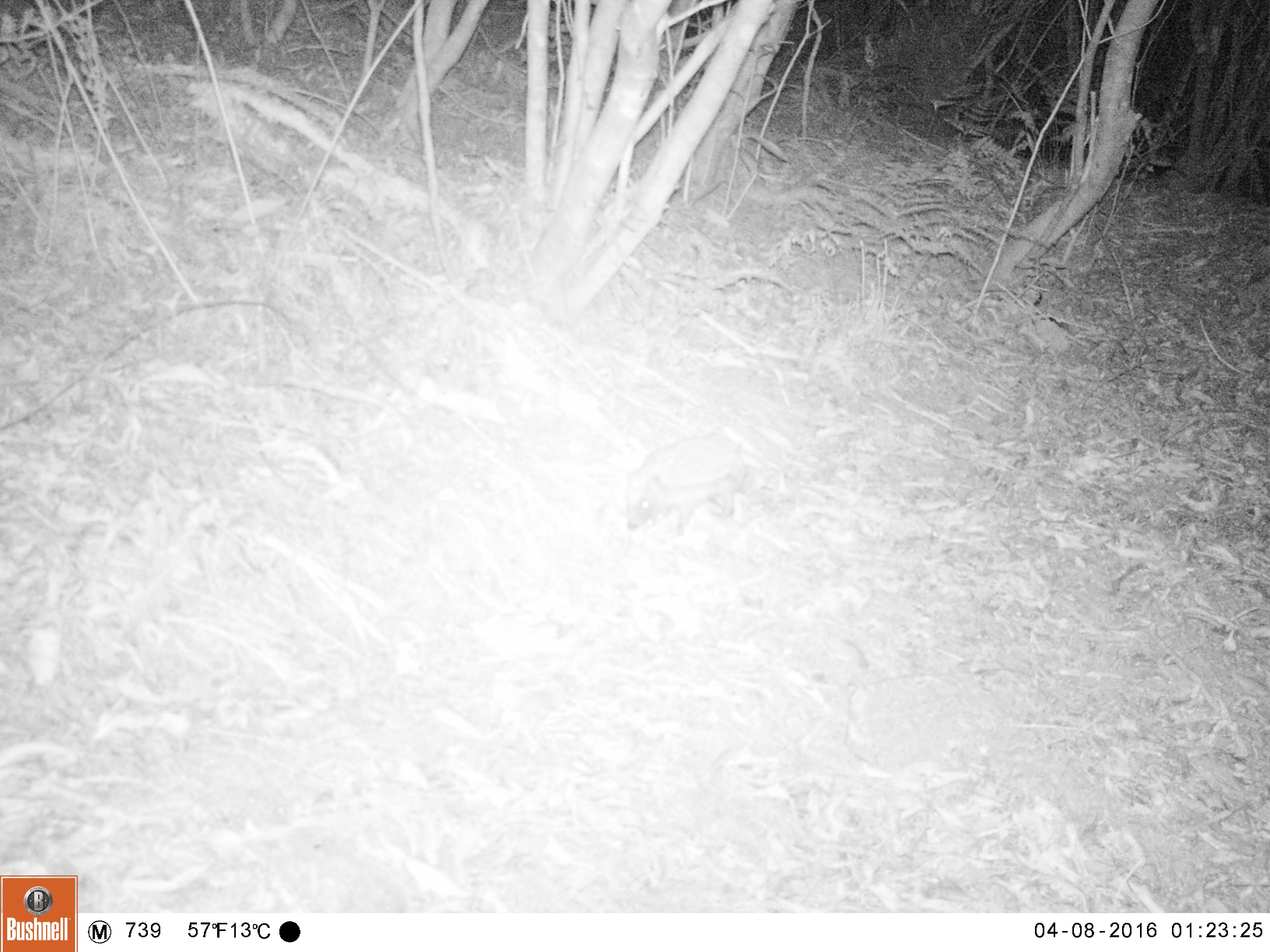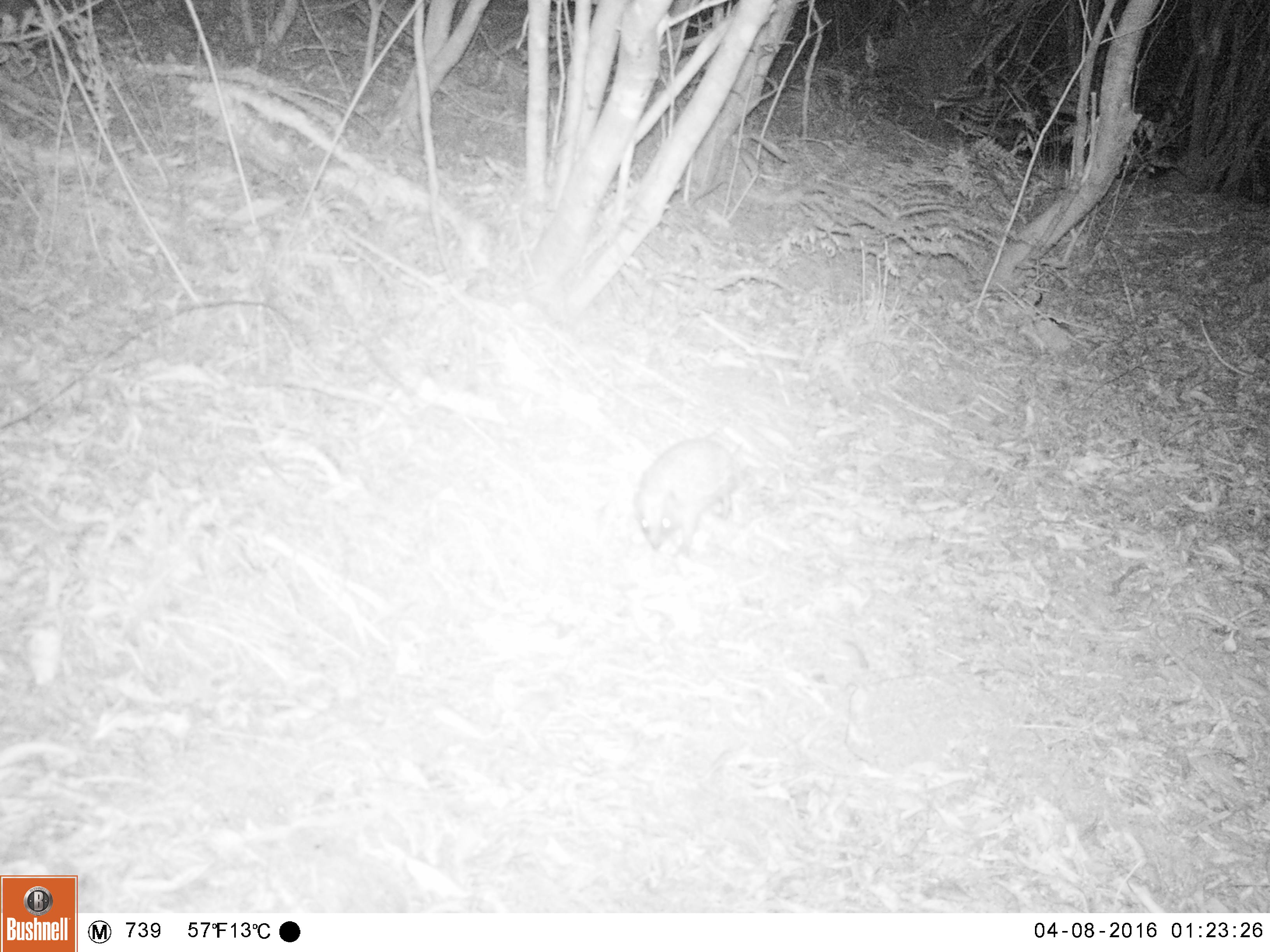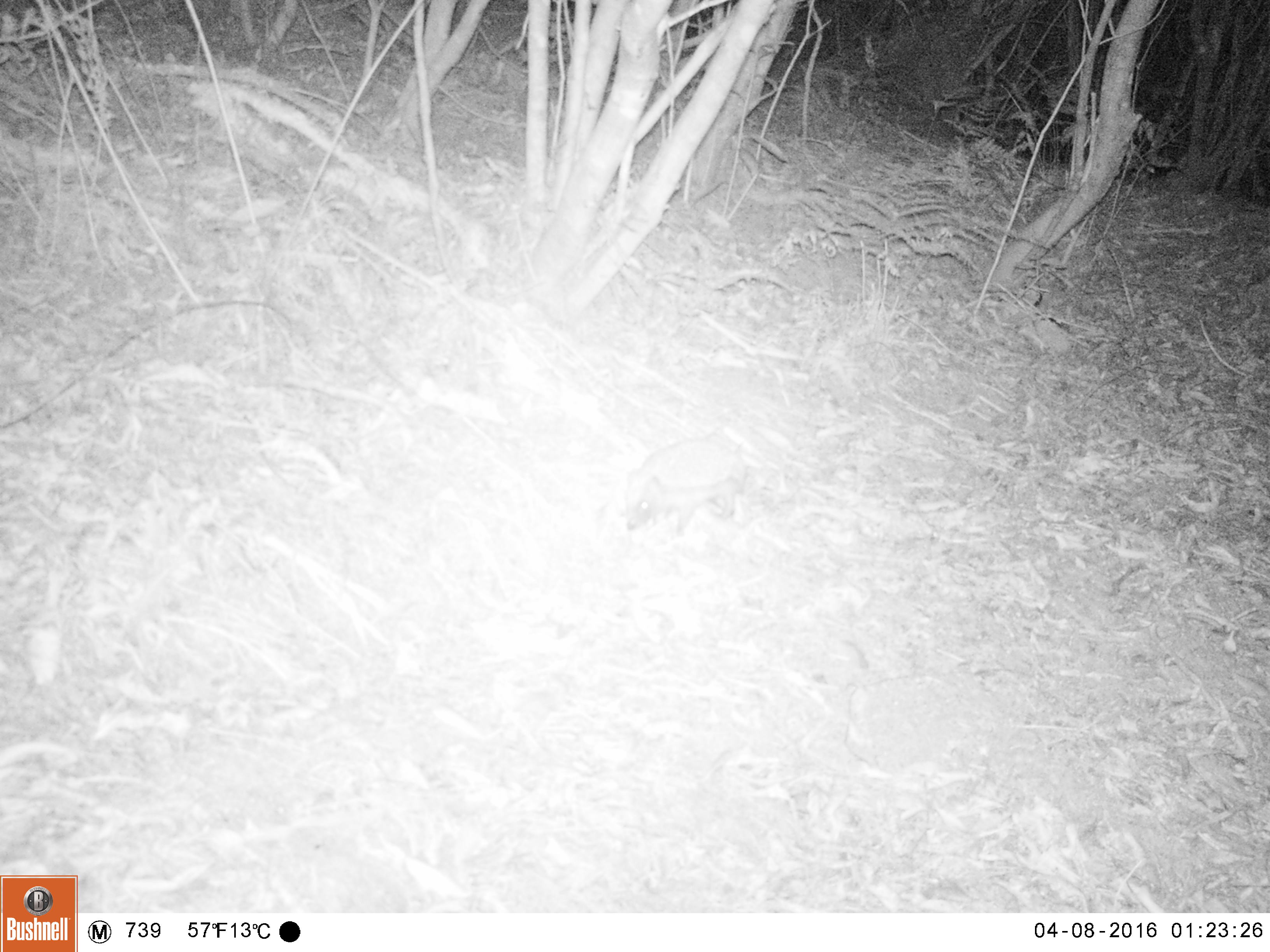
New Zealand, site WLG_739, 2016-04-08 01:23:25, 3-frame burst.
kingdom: Animalia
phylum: Chordata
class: Mammalia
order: Eulipotyphla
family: Erinaceidae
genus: Erinaceus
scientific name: Erinaceus europaeus europaeus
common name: european hedgehog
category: hedgehog